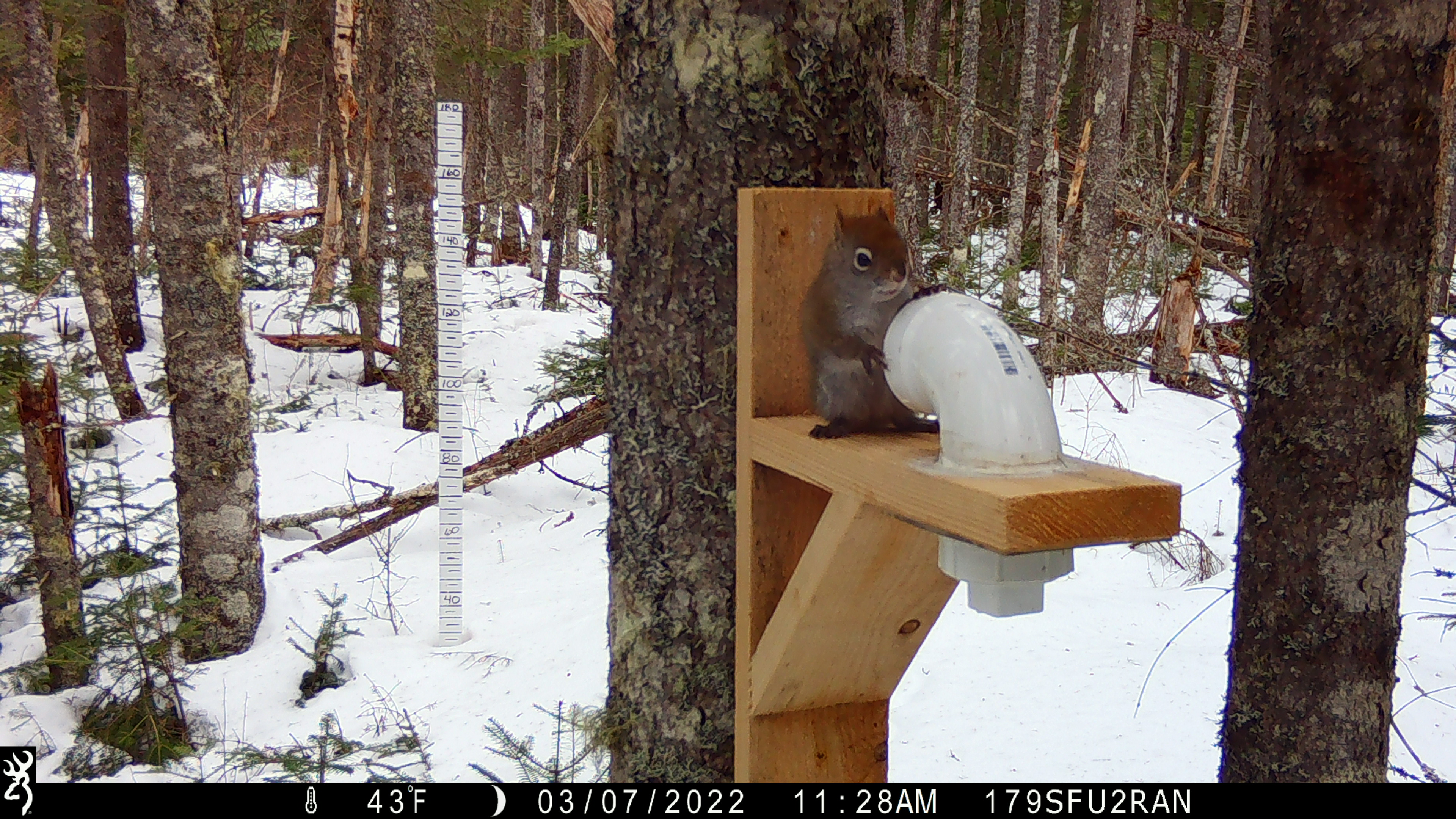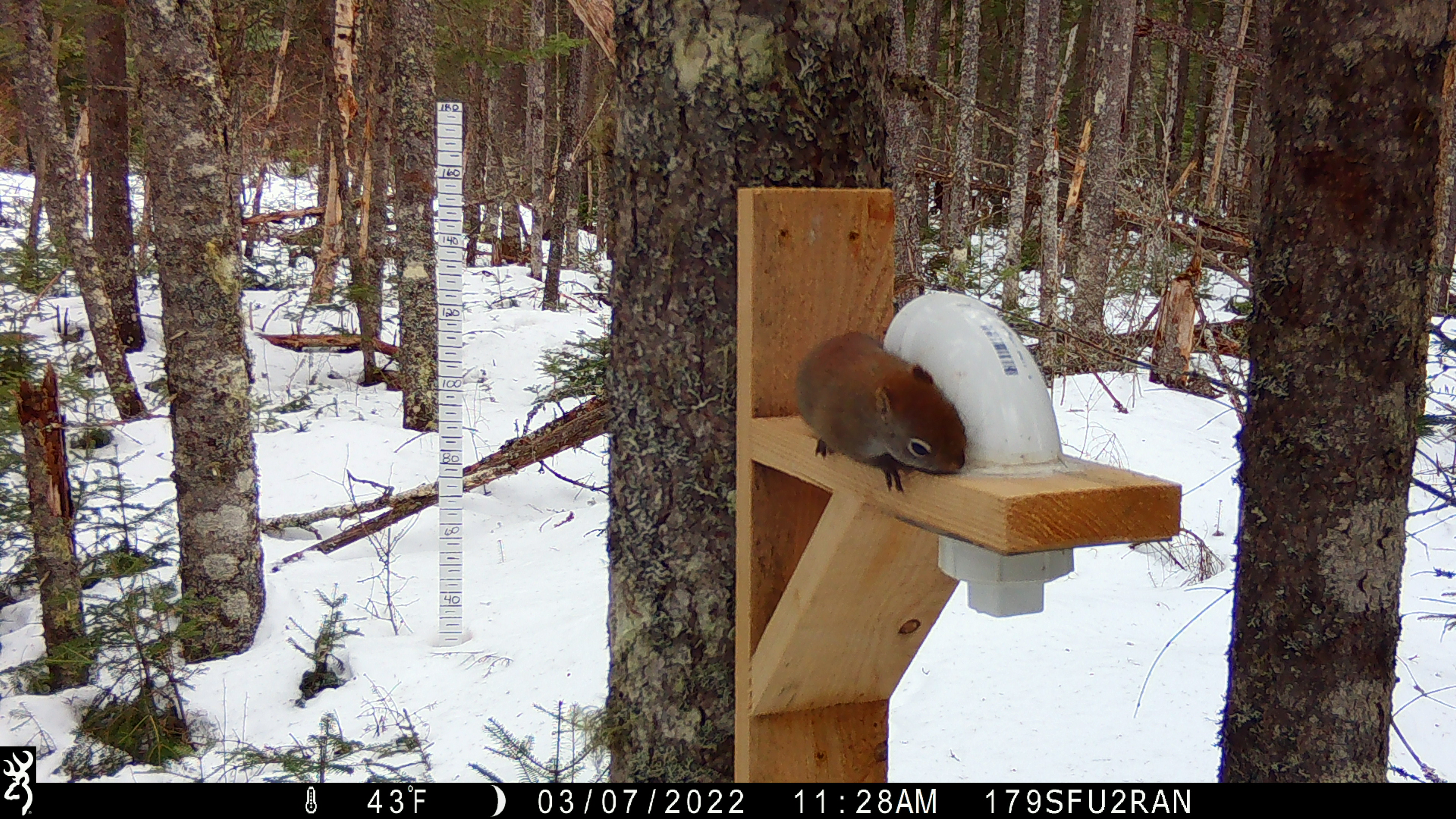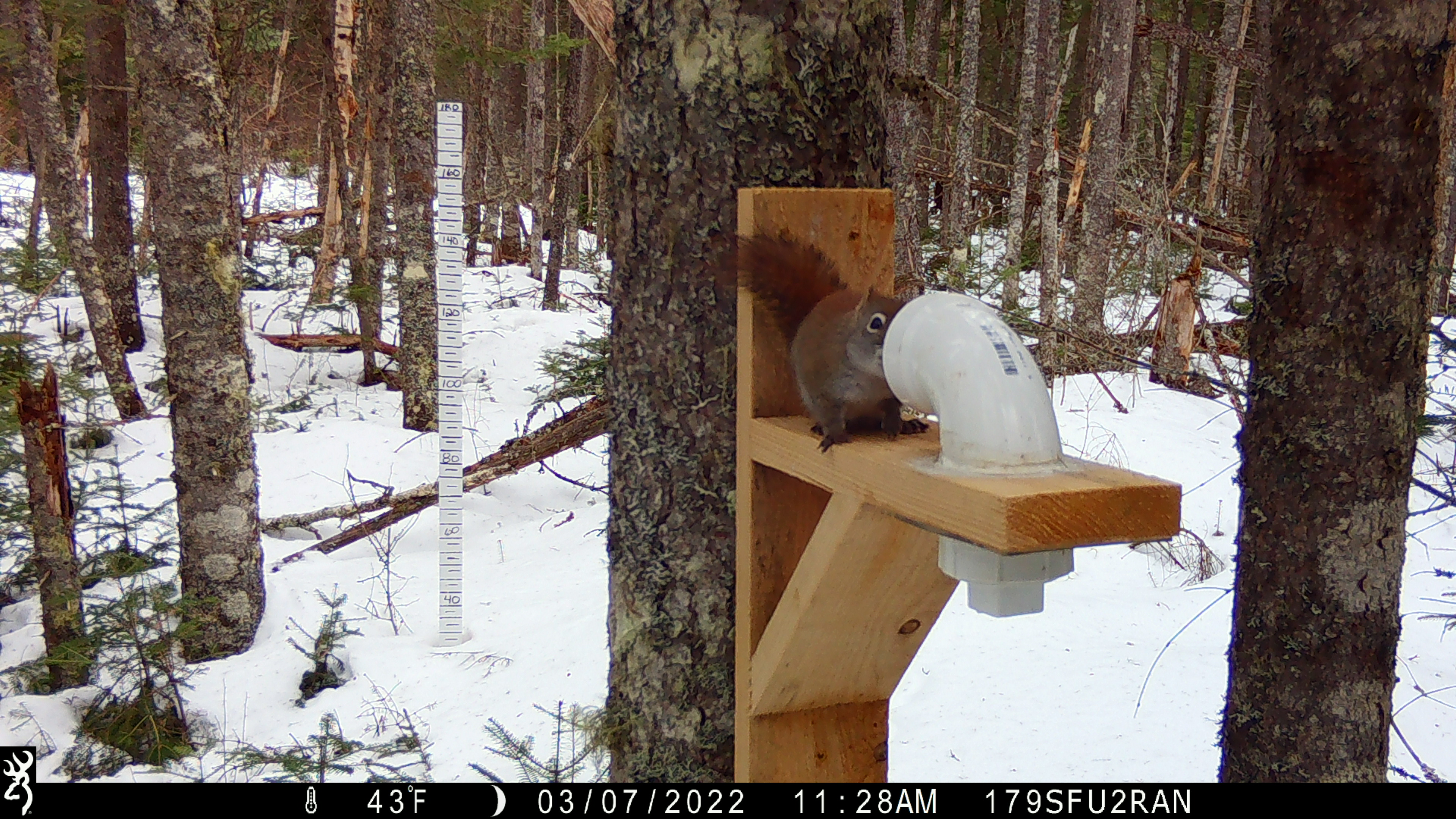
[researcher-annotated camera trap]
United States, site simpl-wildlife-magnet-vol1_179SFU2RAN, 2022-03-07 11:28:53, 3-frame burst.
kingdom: Animalia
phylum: Chordata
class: Mammalia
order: Rodentia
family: Sciuridae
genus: Tamiasciurus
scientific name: Tamiasciurus hudsonicus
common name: red squirrel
Red squirrel (Tamiasciurus hudsonicus).